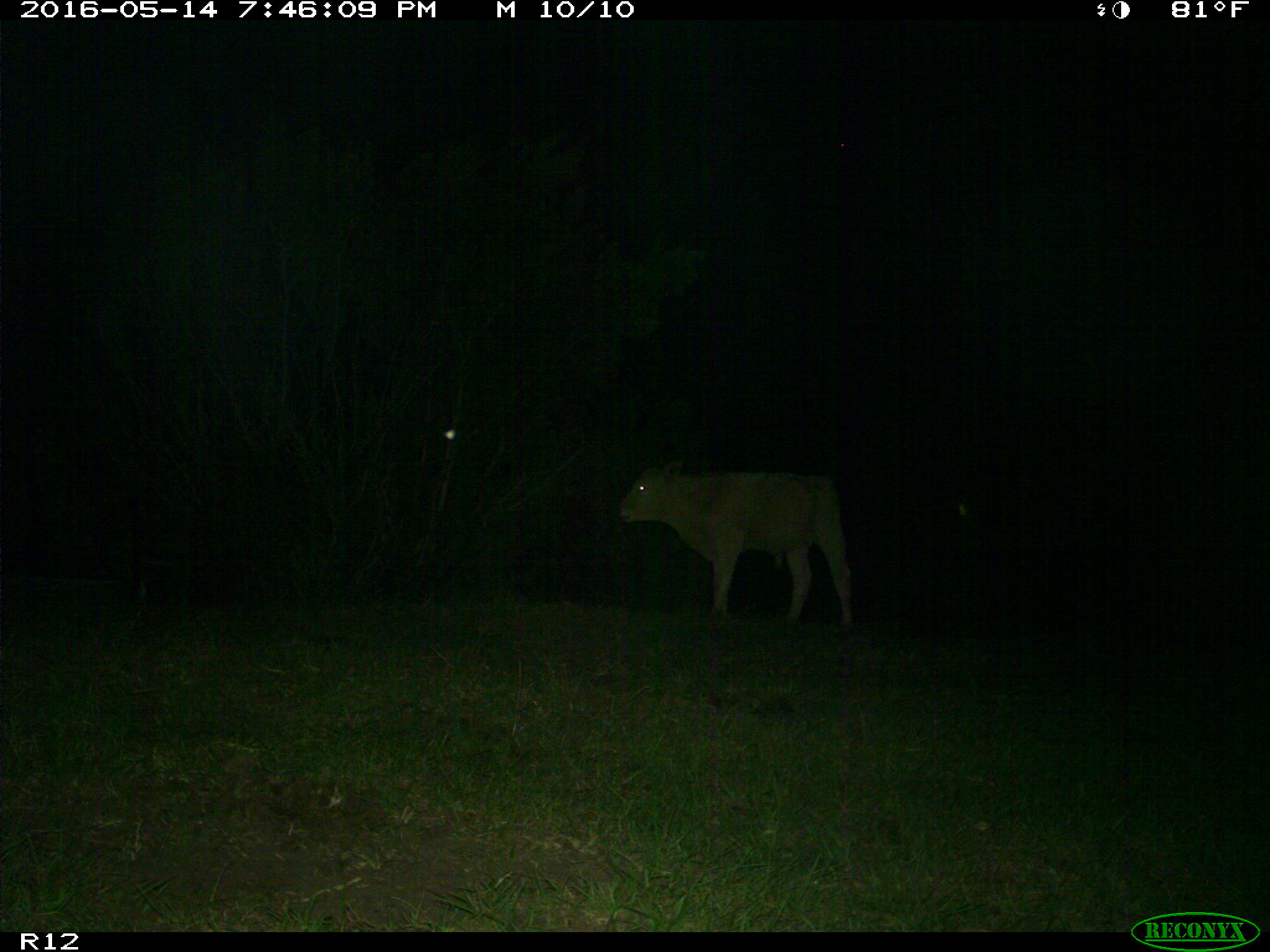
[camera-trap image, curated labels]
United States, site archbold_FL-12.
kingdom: Animalia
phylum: Chordata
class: Mammalia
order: Artiodactyla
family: Bovidae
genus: Bos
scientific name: Bos taurus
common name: domestic cow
Bos taurus (domestic cow).